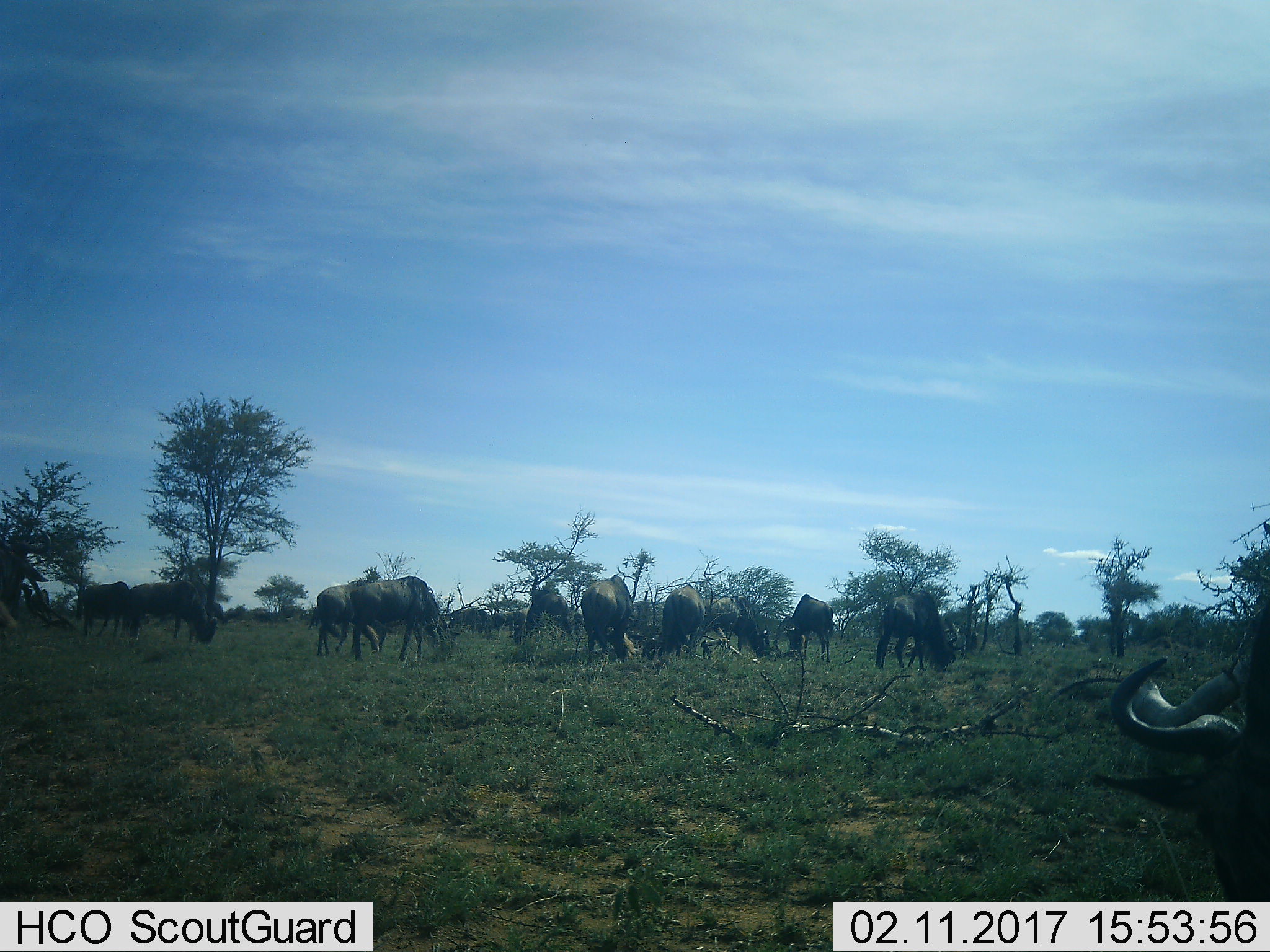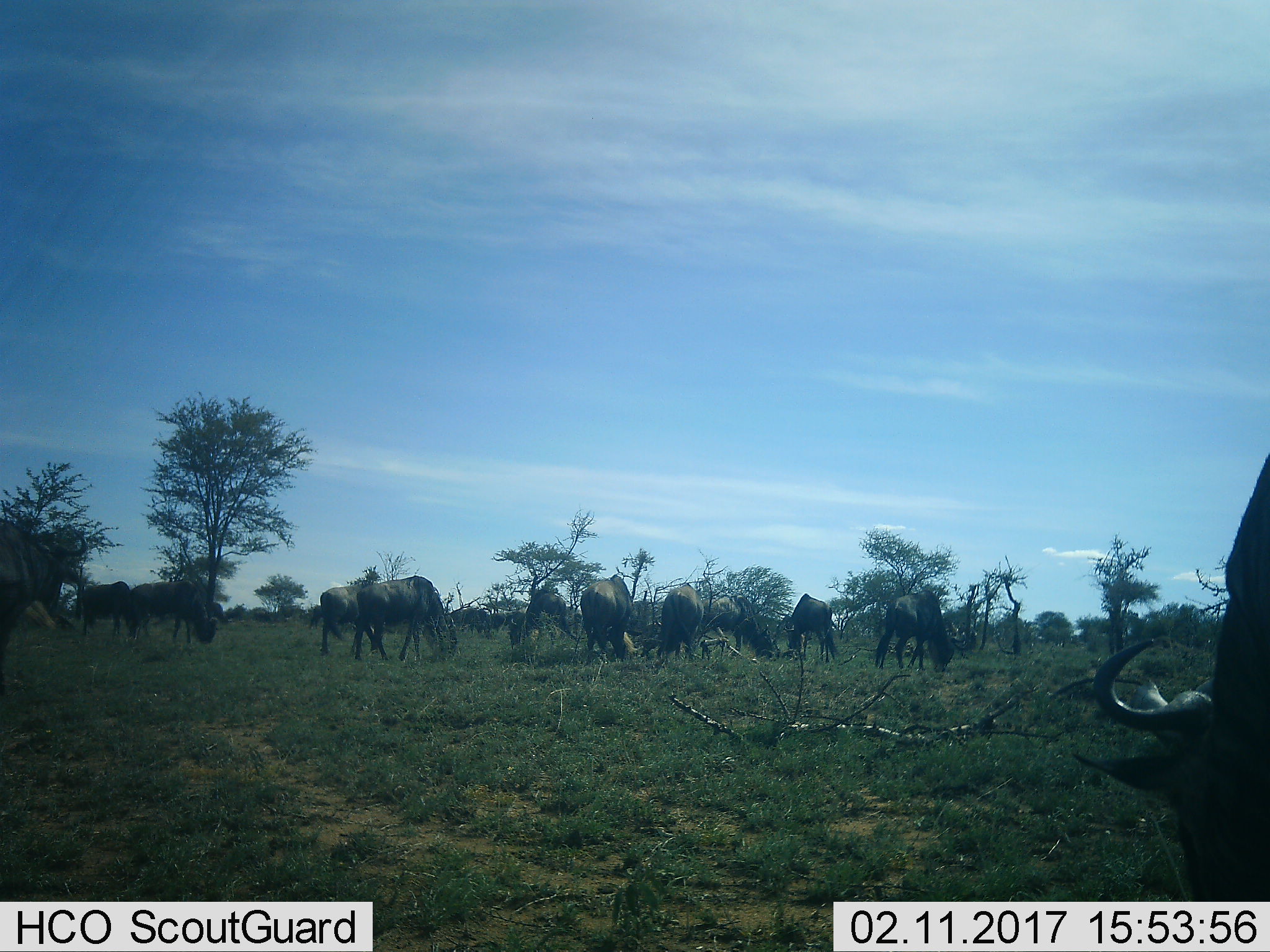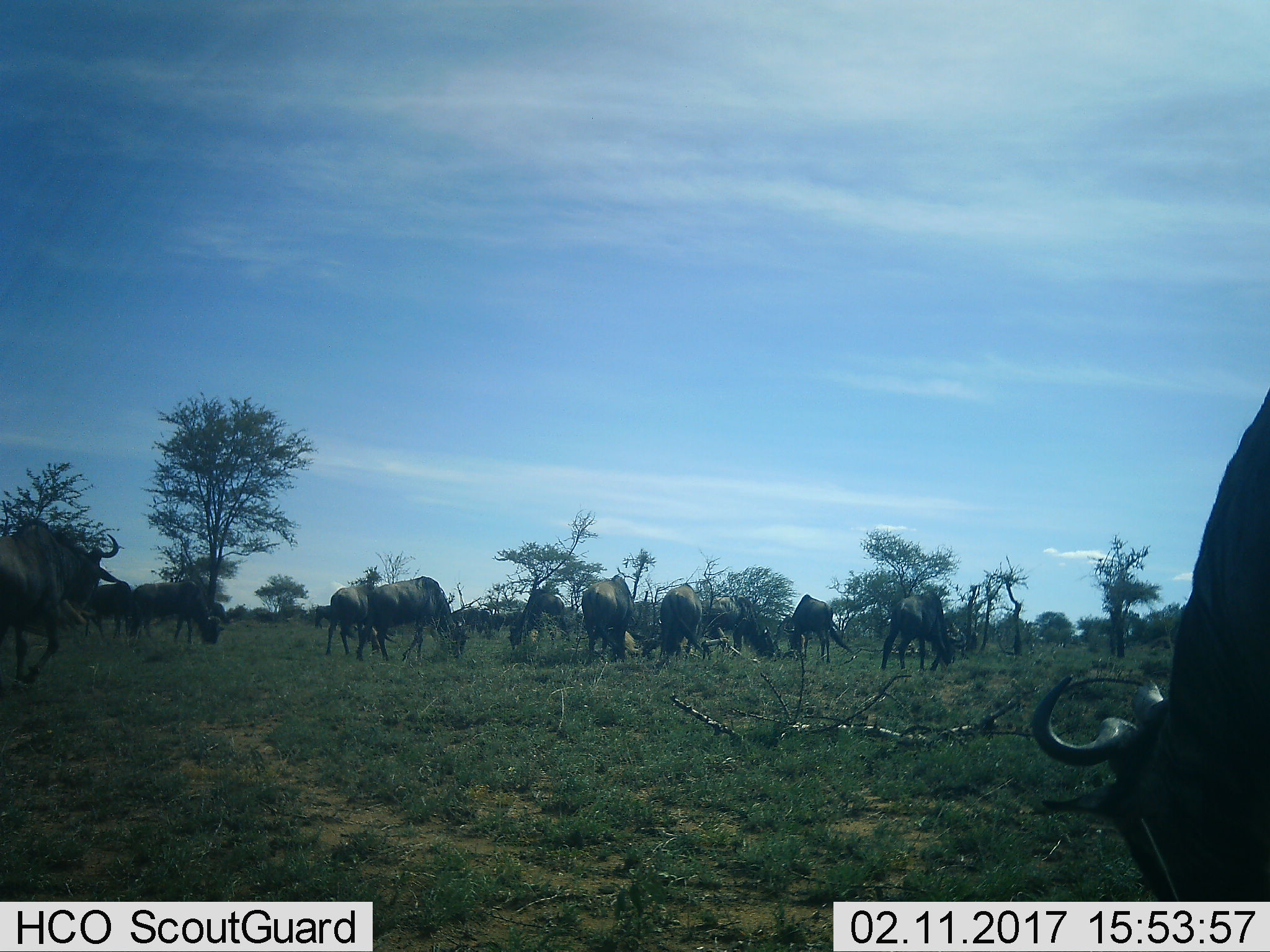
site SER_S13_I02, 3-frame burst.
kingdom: Animalia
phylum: Chordata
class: Mammalia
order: Artiodactyla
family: Bovidae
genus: Connochaetes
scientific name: Connochaetes taurinus taurinus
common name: blue wildebeest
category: wildebeestblue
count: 11-50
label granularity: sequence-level